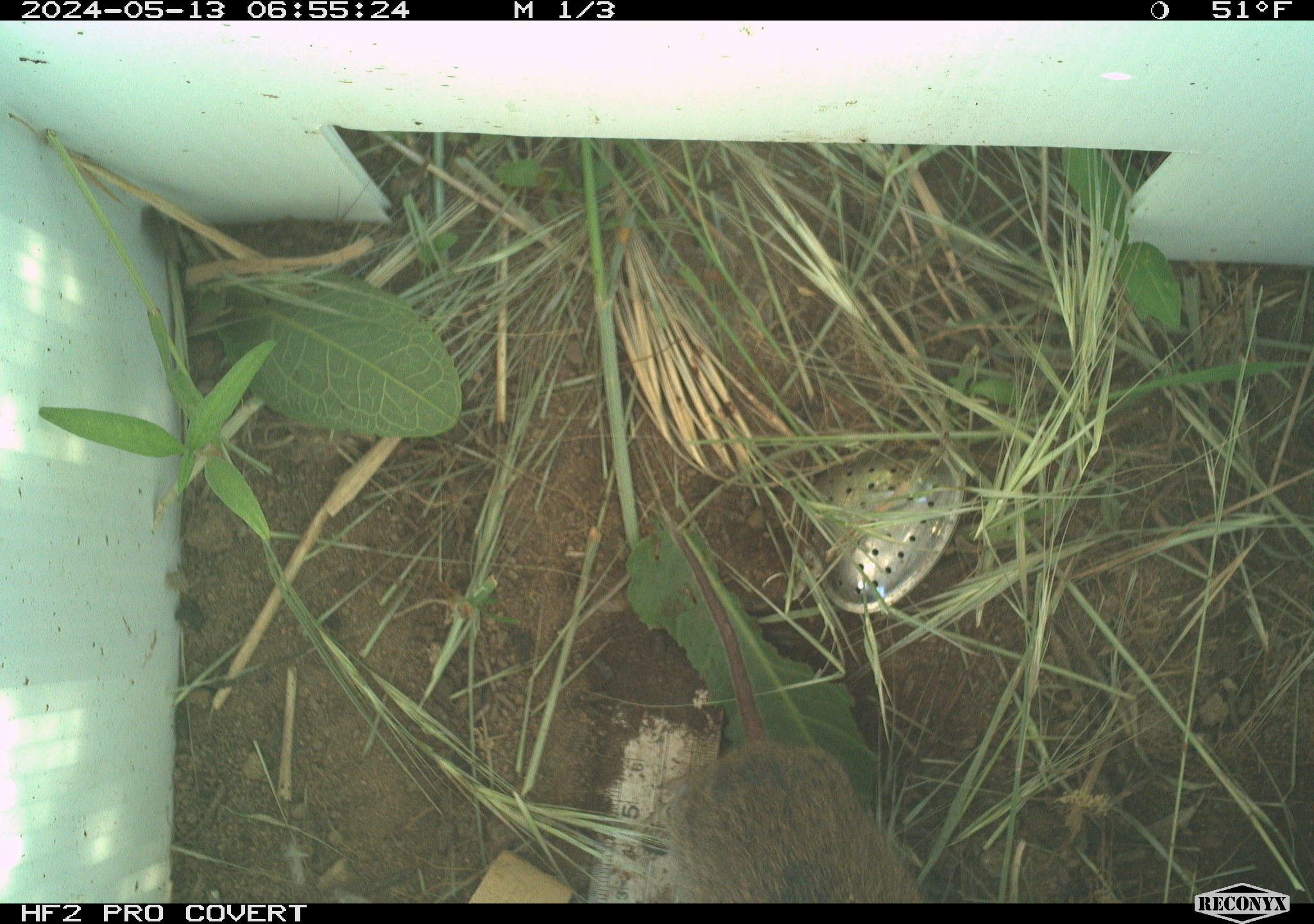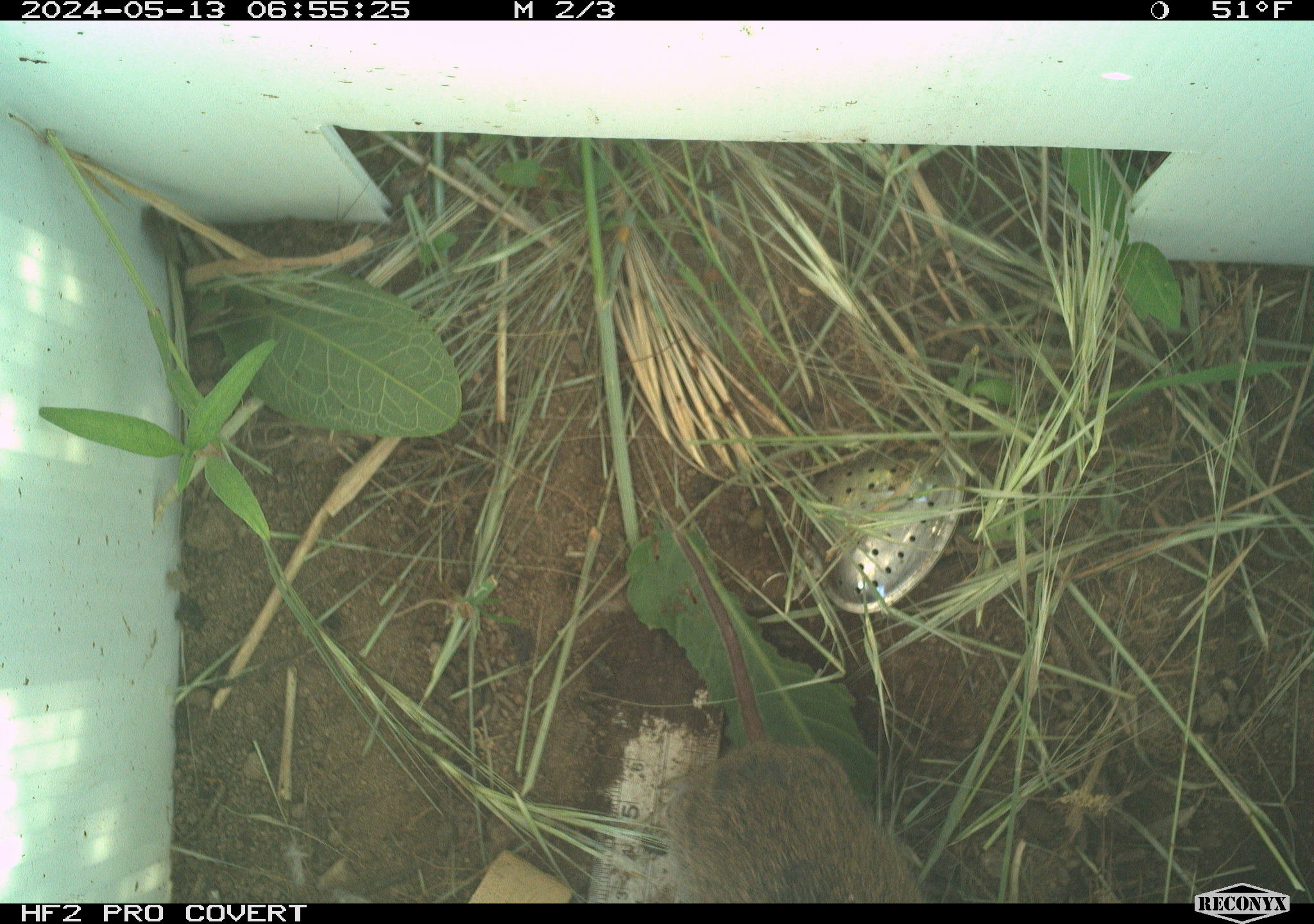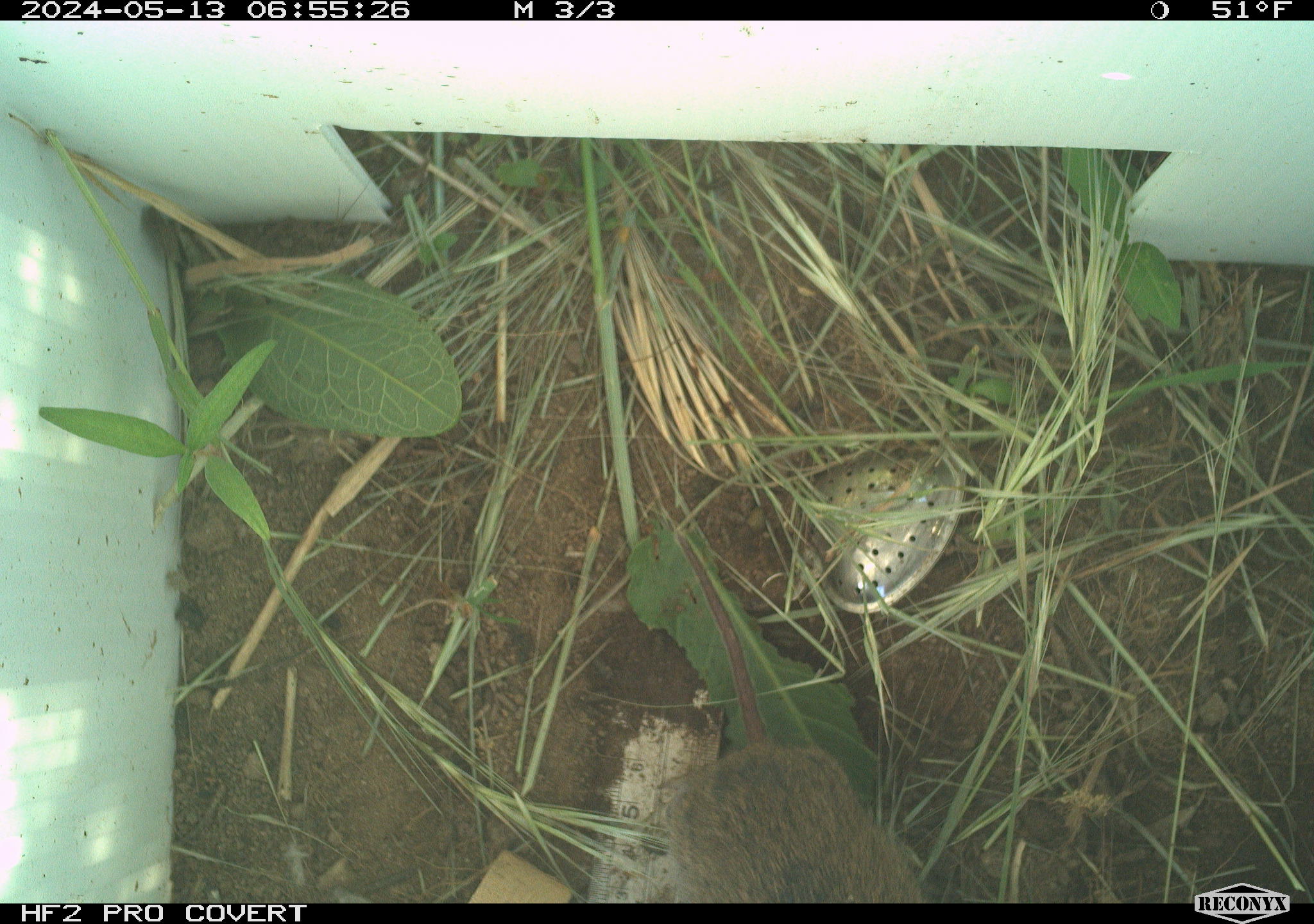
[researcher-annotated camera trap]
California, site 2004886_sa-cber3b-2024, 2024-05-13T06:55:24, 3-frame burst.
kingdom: Animalia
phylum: Chordata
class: Mammalia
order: Rodentia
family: Cricetidae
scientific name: Arvicolinae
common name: voles, lemmings, and muskrats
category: arvicolinae subfamily